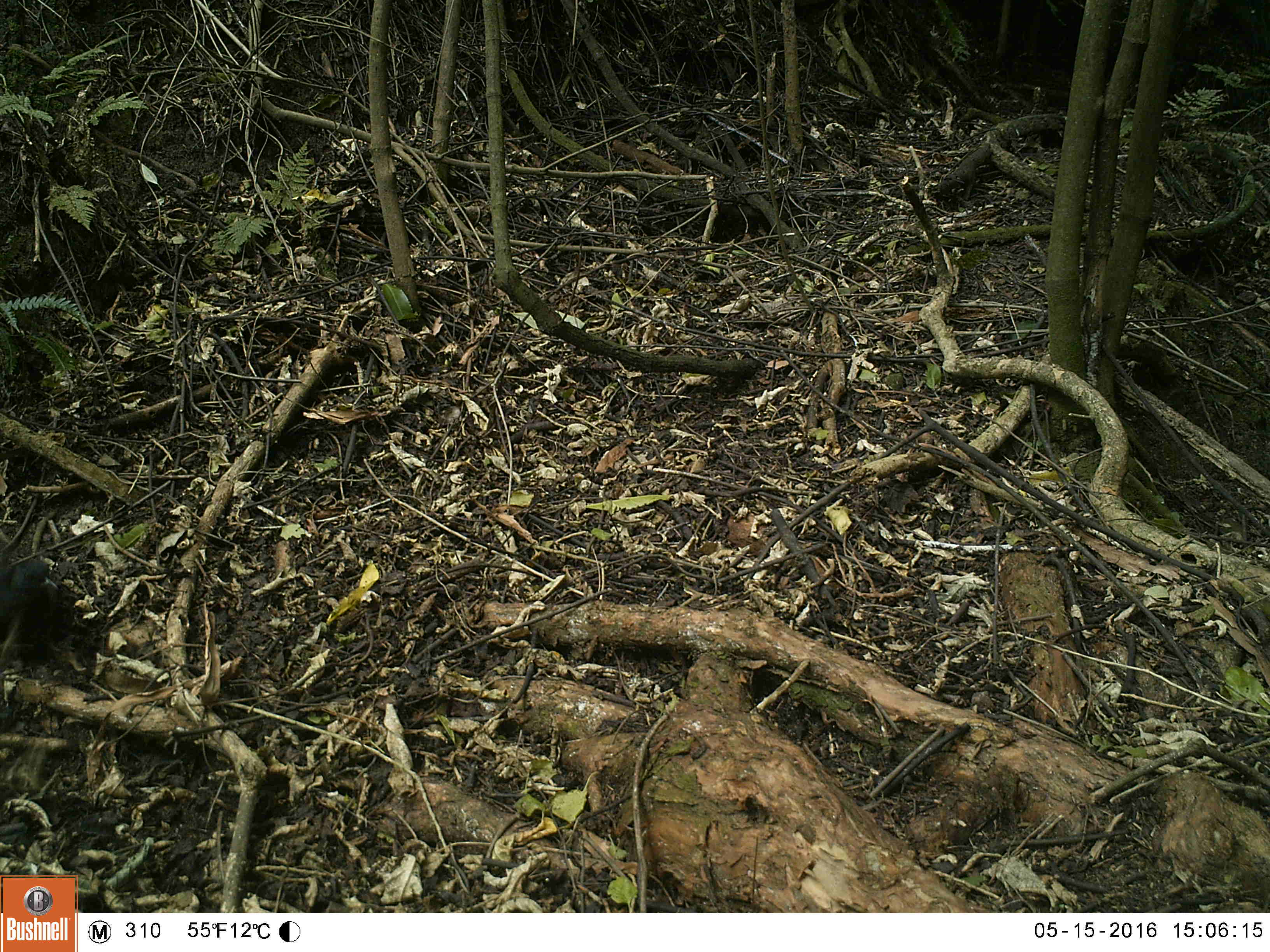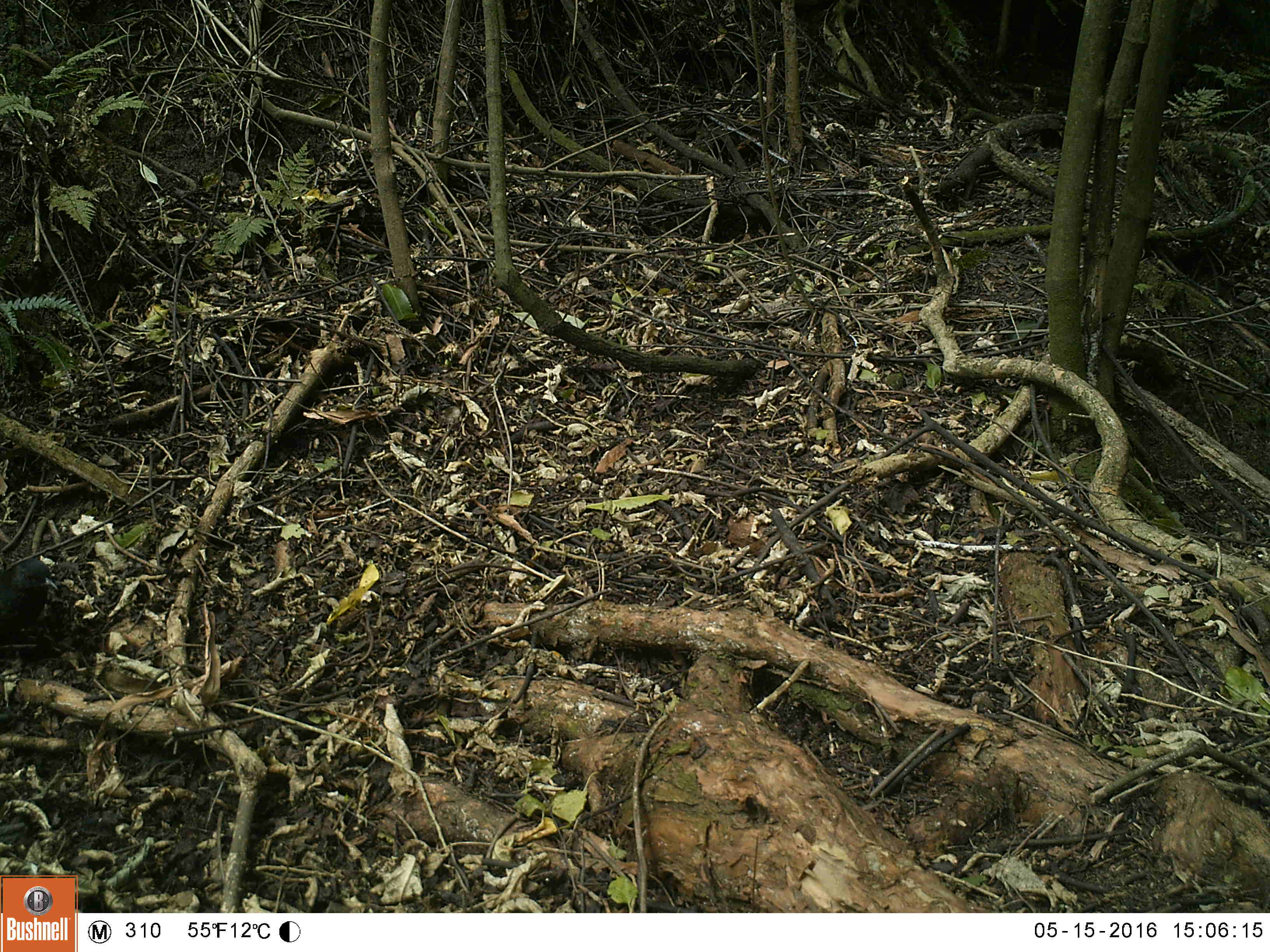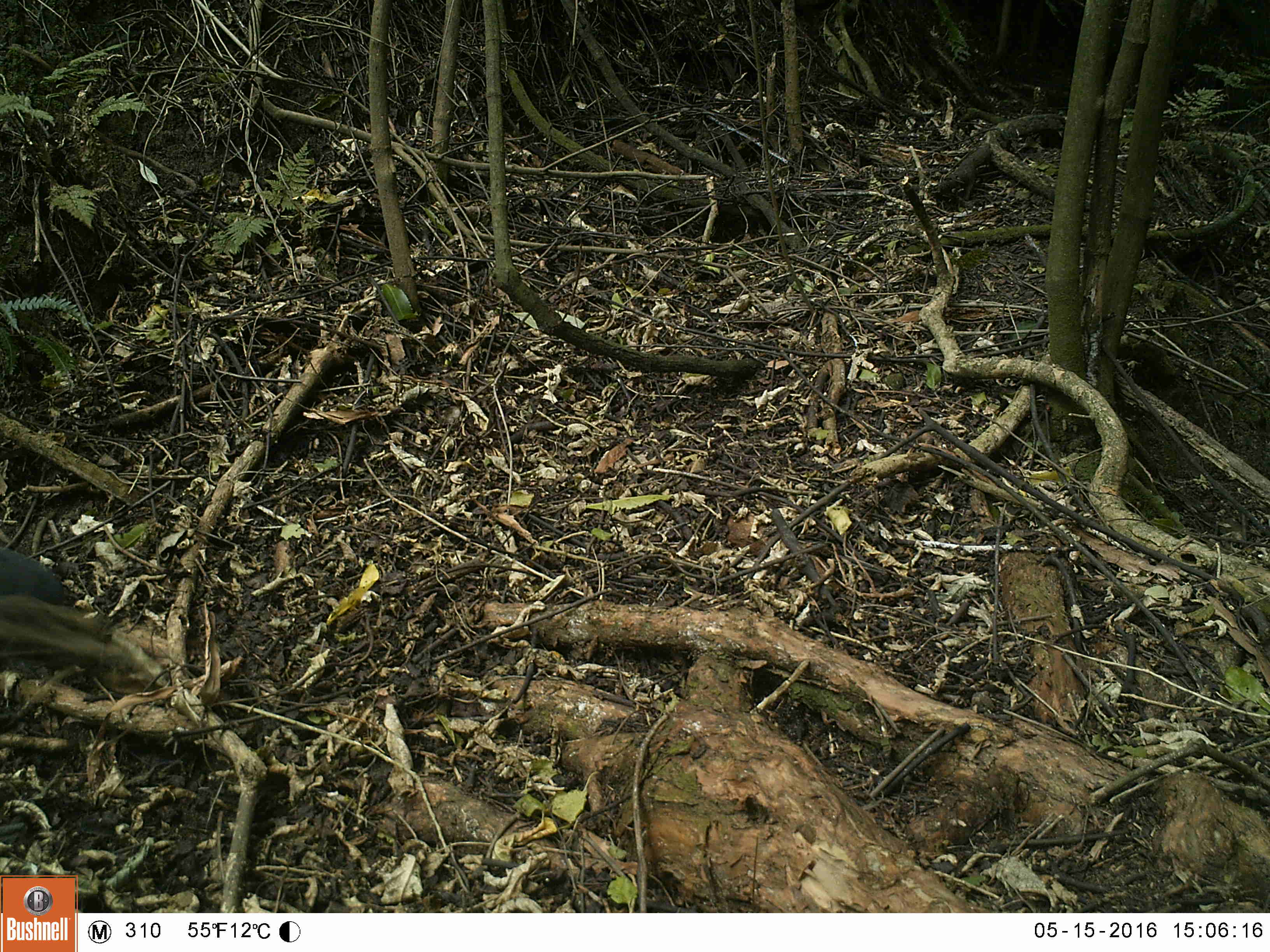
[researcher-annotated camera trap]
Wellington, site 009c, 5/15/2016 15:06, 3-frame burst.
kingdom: Animalia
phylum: Chordata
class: Aves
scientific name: Aves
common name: bird